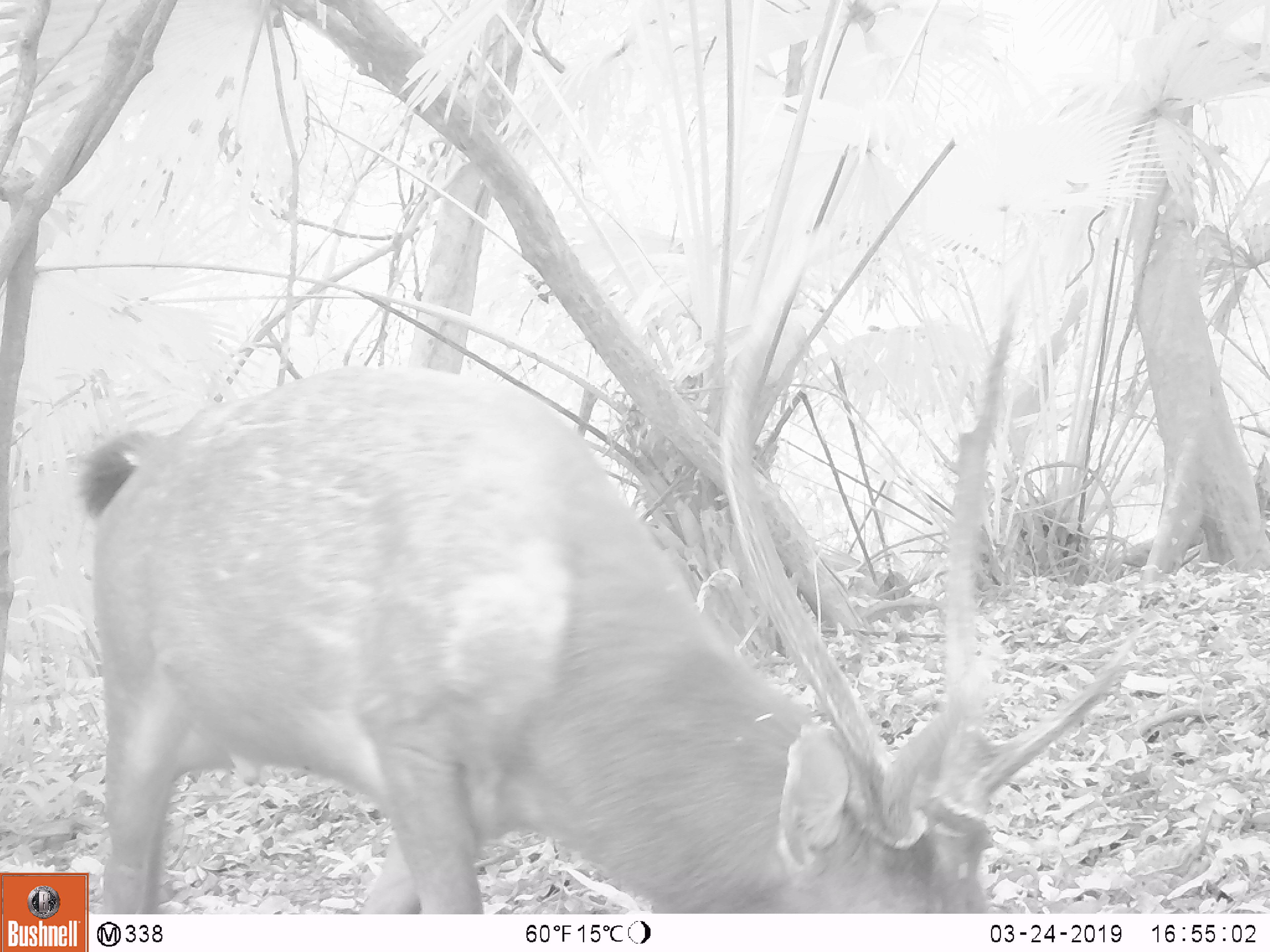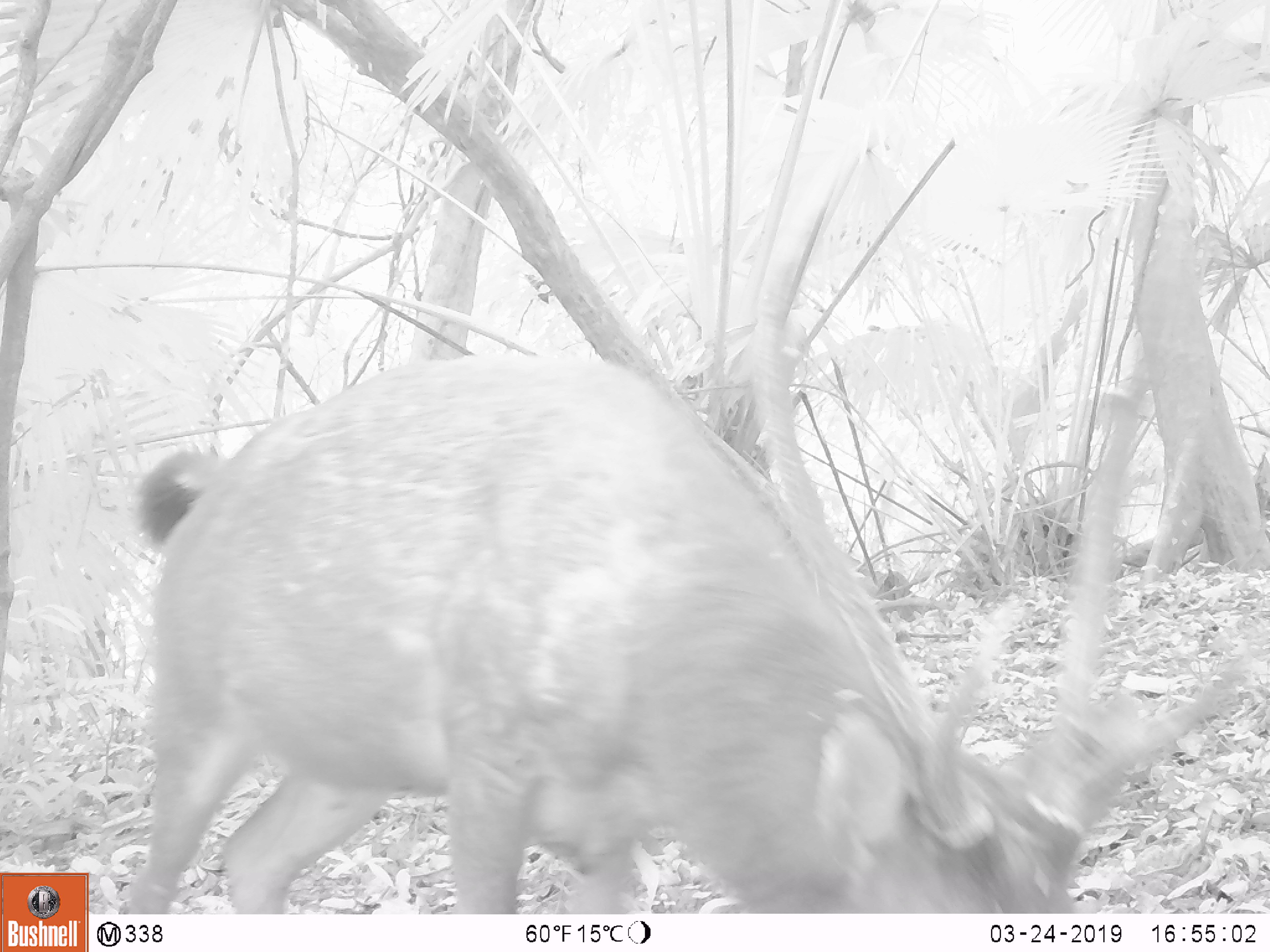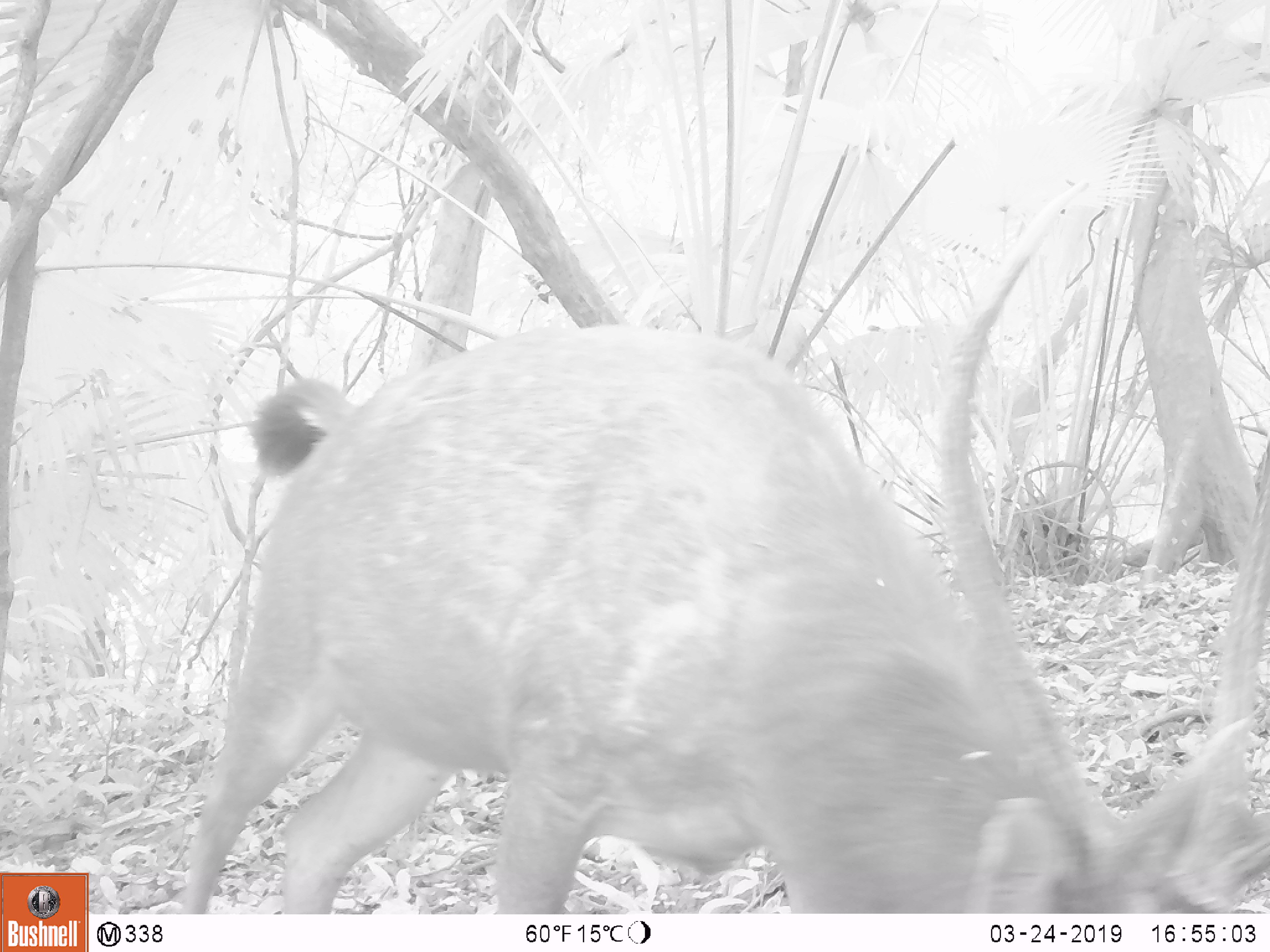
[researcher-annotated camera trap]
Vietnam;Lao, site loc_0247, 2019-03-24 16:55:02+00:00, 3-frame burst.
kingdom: Animalia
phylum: Chordata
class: Mammalia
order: Artiodactyla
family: Cervidae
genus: Rusa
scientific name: Rusa unicolor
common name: sambar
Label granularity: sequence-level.